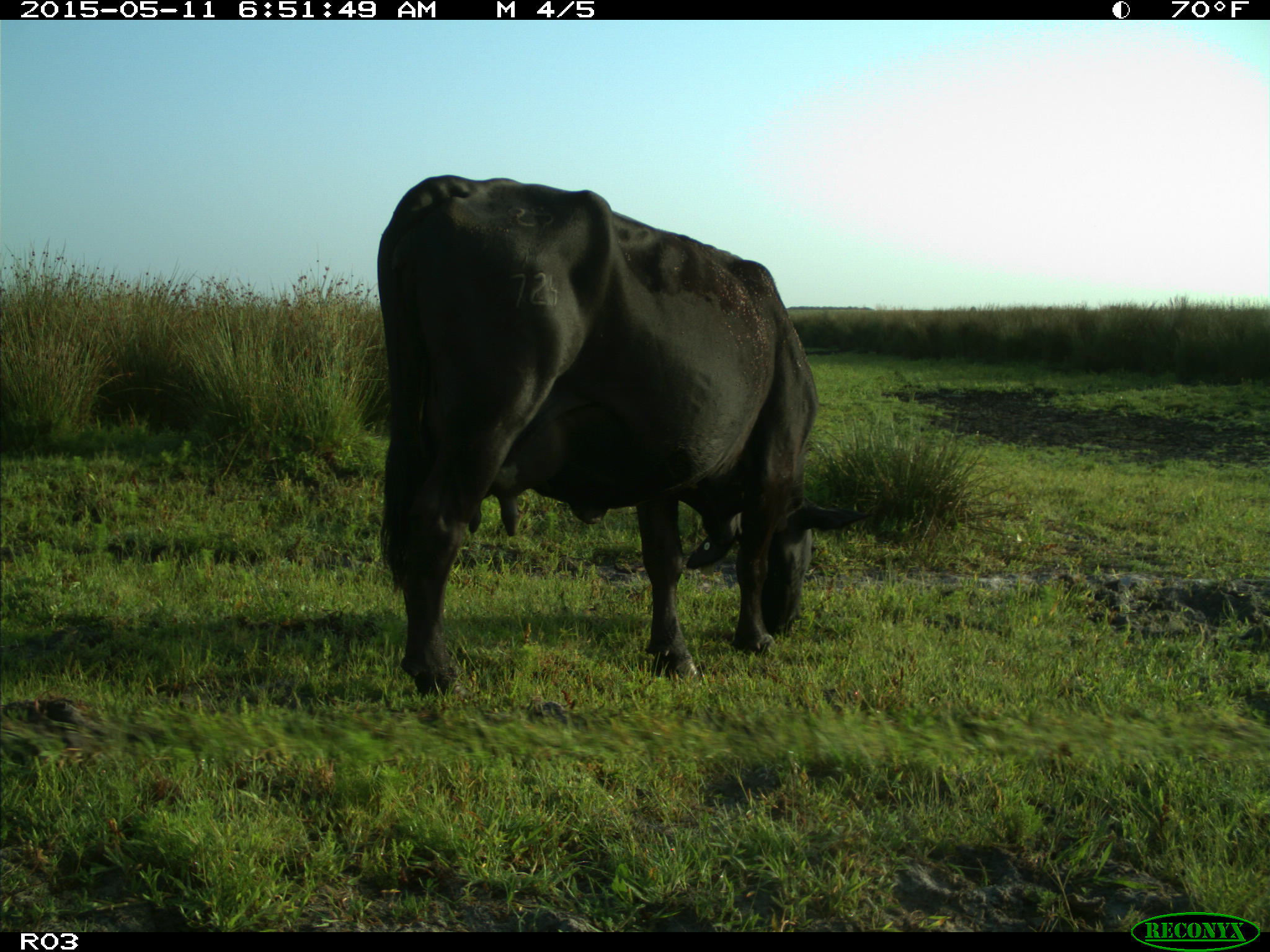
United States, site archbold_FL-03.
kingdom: Animalia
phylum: Chordata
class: Mammalia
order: Artiodactyla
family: Bovidae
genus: Bos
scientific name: Bos taurus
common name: domestic cow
Bos taurus (domestic cow).